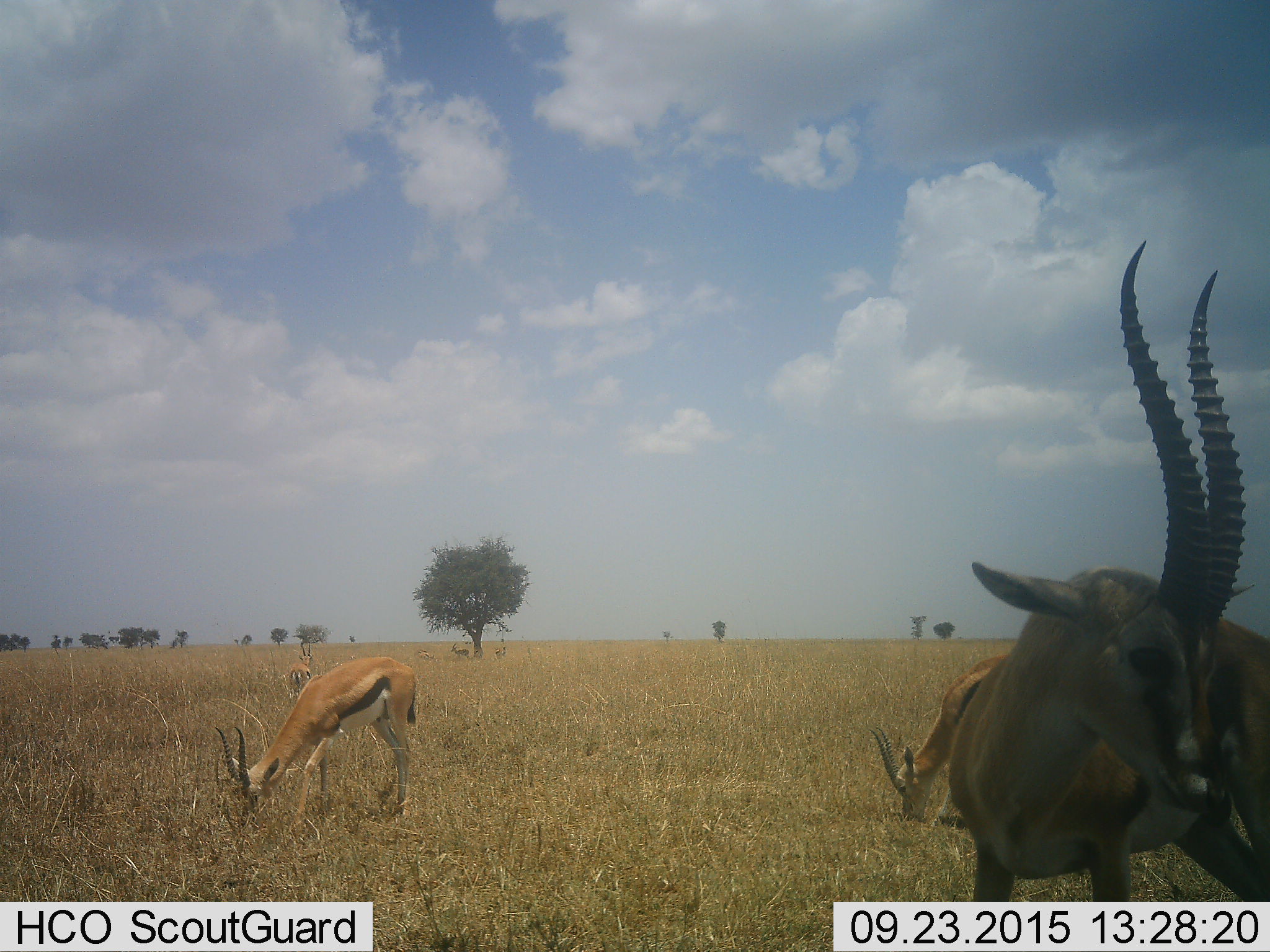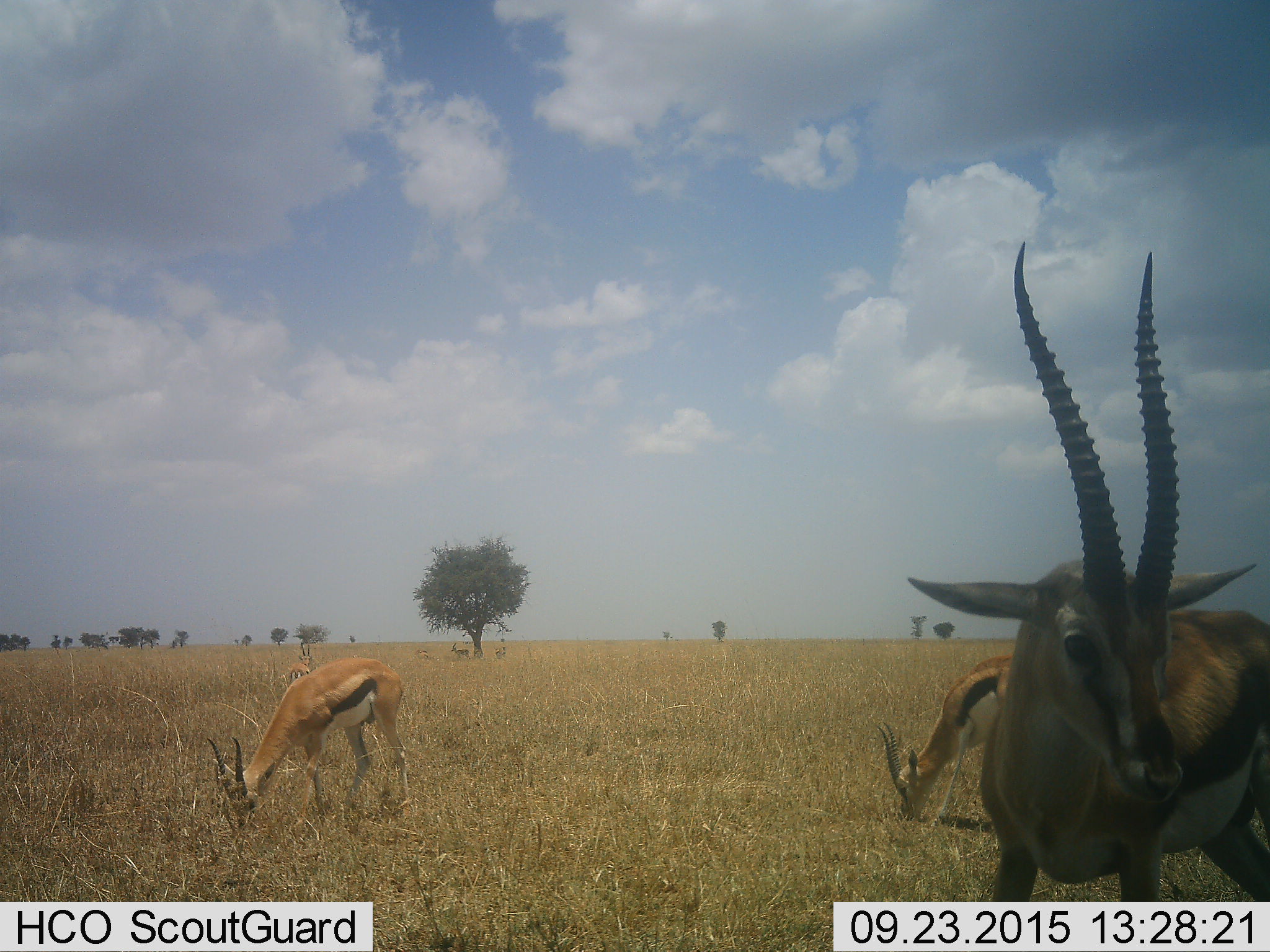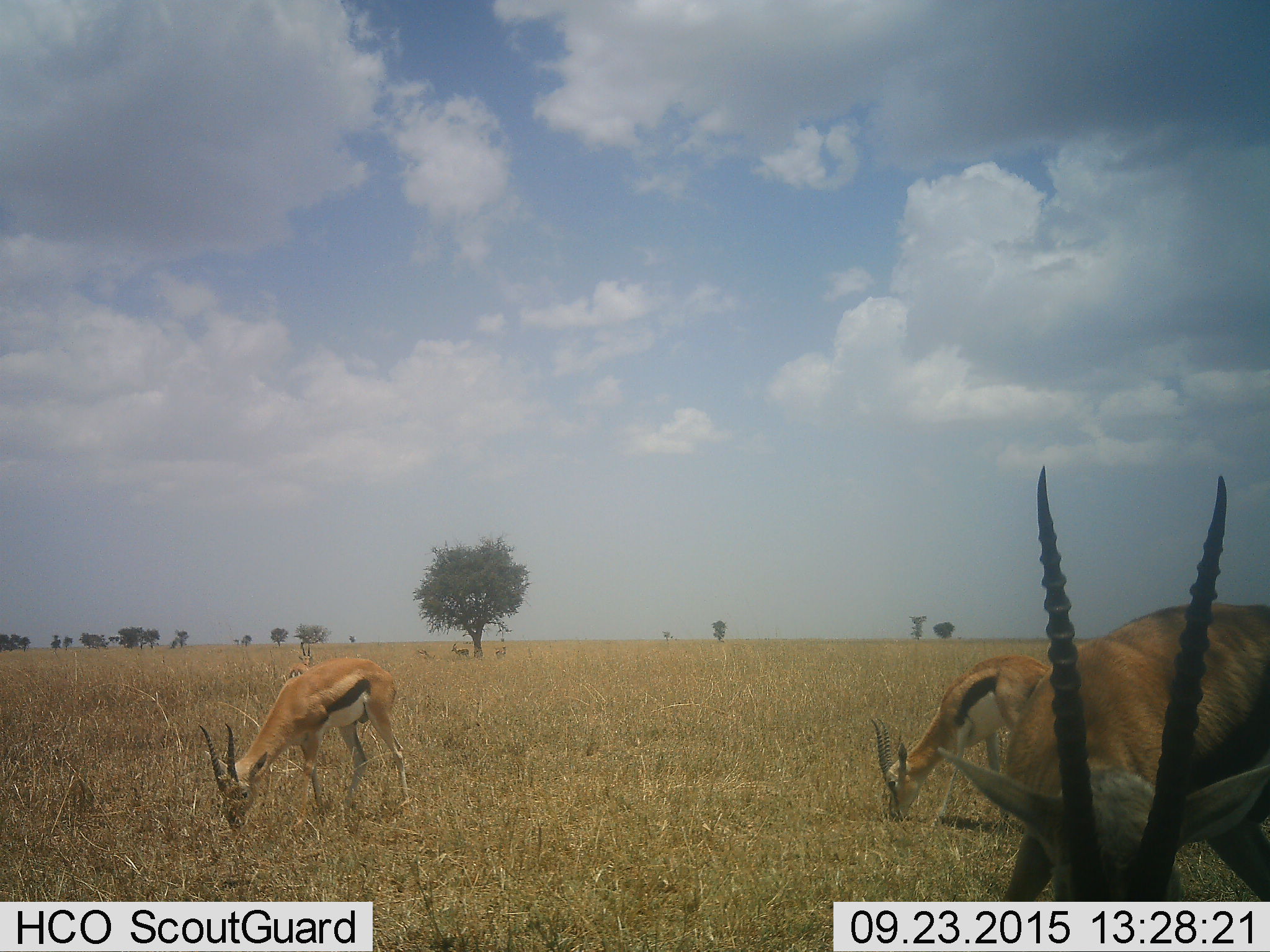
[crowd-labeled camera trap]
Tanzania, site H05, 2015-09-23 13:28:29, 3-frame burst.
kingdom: Animalia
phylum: Chordata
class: Mammalia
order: Artiodactyla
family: Bovidae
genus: Eudorcas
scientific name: Eudorcas thomsonii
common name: thomson's gazelle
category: gazellethomsons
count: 6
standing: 89%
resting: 11%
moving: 44%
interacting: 0%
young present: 0%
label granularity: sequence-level